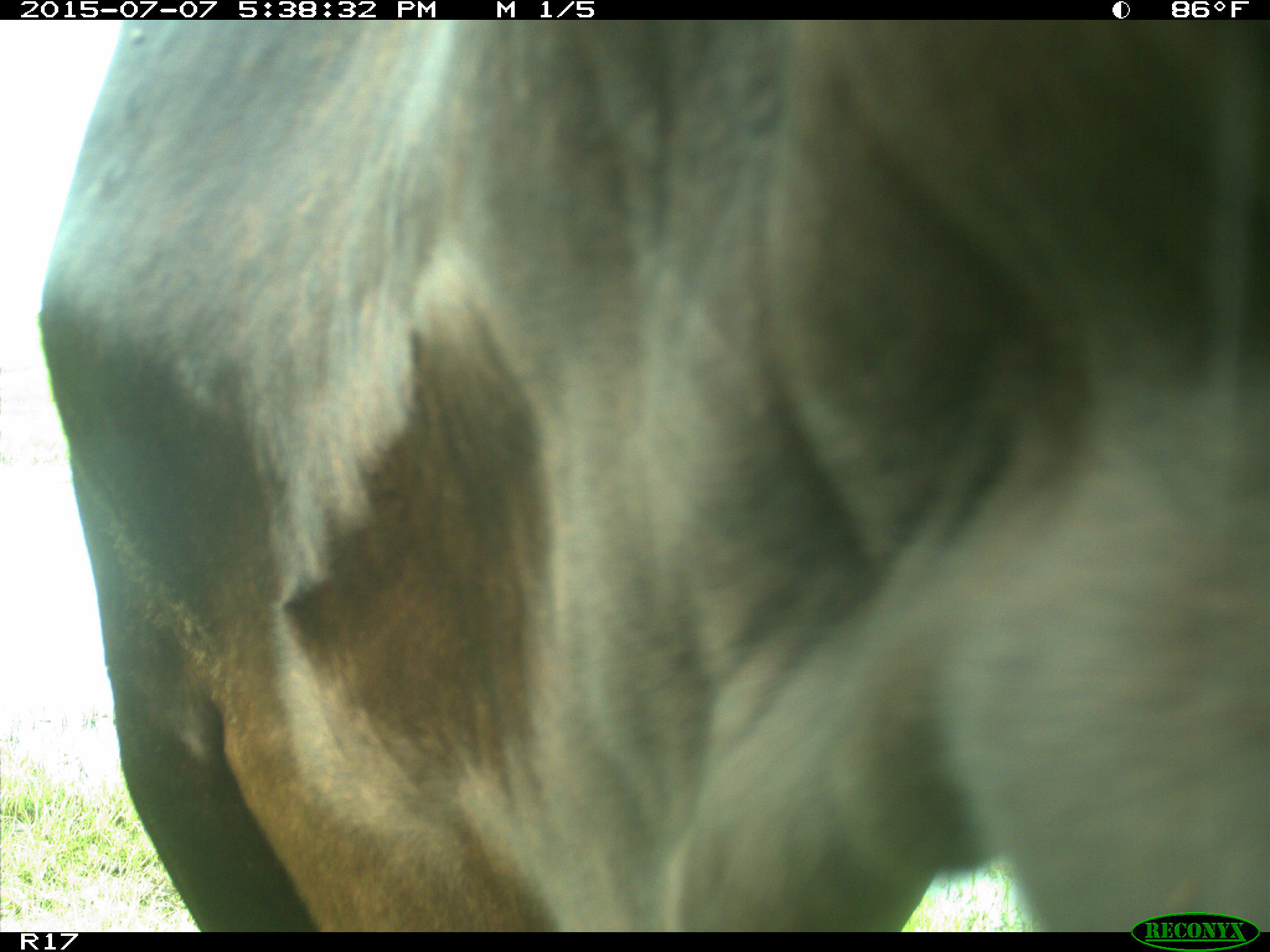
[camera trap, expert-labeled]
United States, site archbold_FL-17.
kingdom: Animalia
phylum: Chordata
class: Mammalia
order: Artiodactyla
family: Bovidae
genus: Bos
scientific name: Bos taurus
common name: domestic cow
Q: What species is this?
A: Bos taurus (domestic cow).